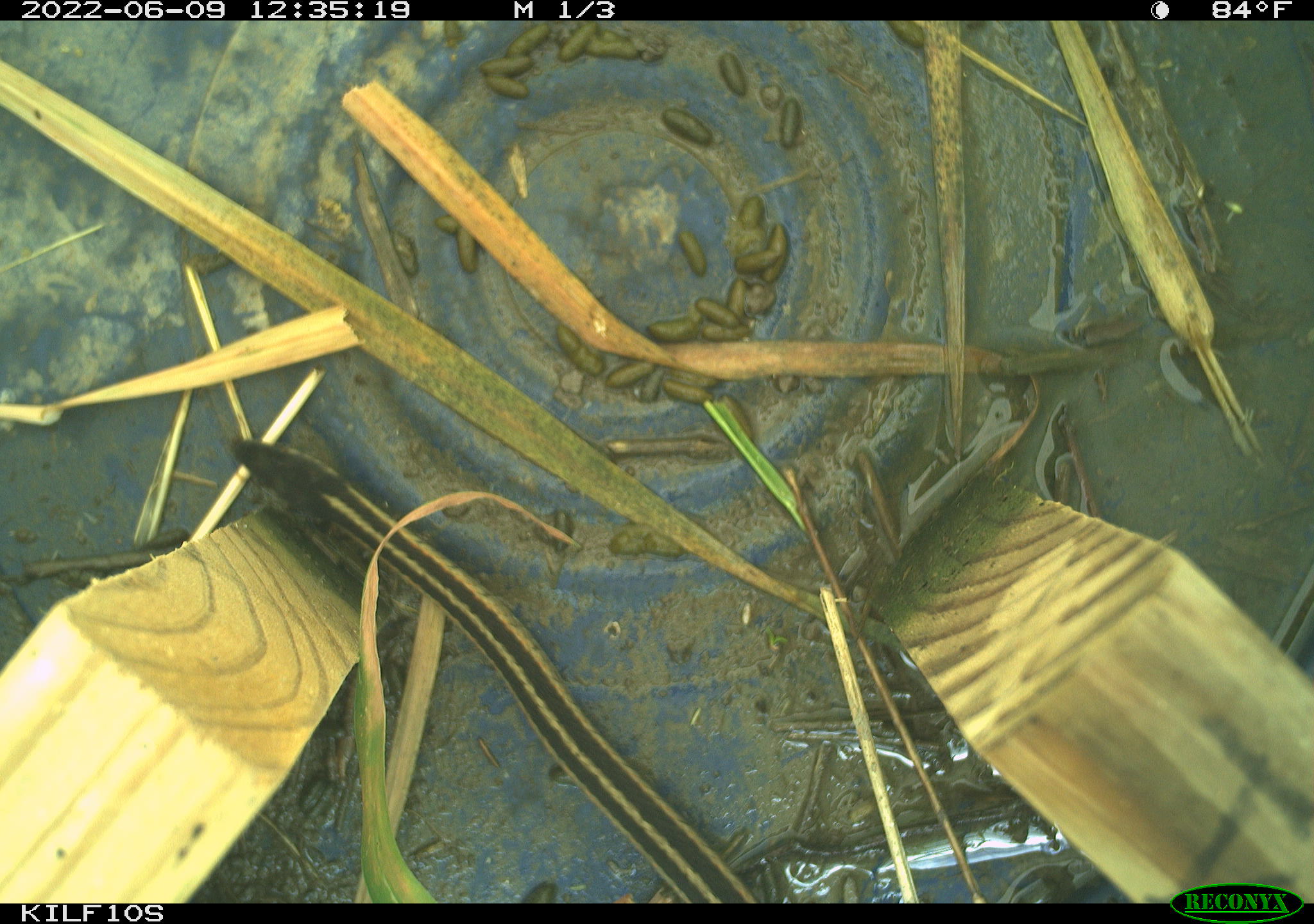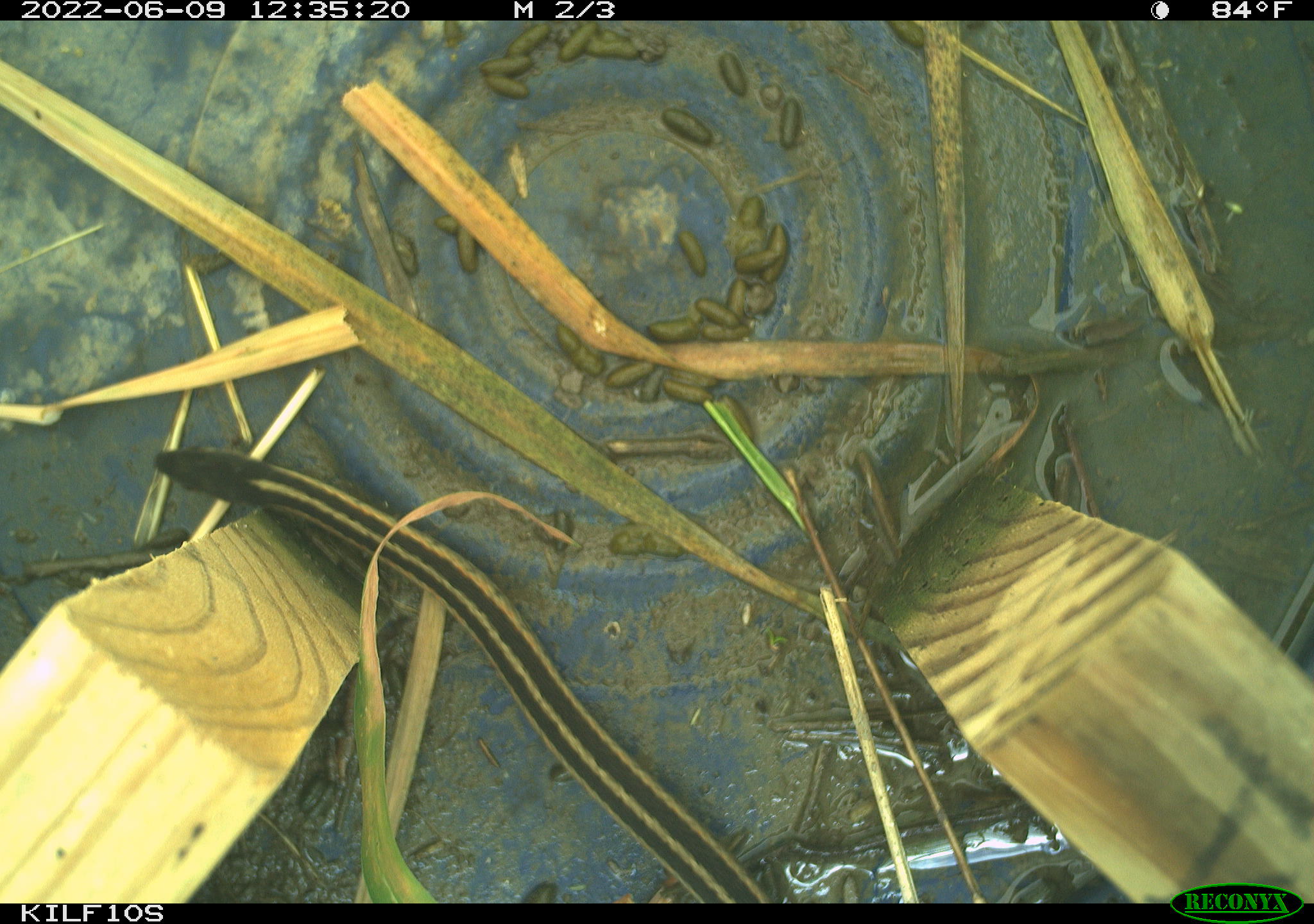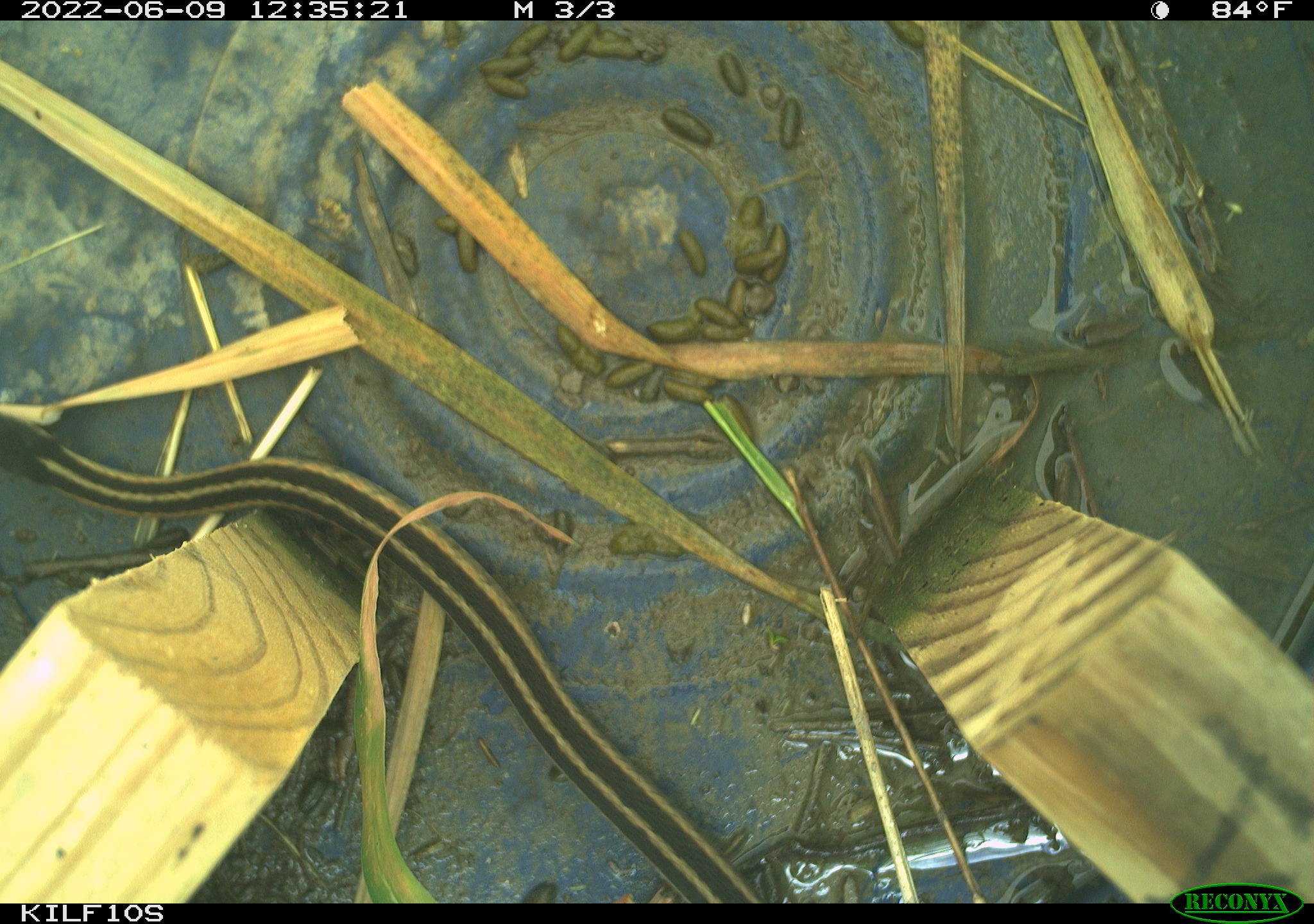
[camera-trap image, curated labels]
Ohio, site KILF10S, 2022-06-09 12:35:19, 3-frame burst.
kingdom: Animalia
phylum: Chordata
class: Reptilia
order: Squamata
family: Colubridae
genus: Thamnophis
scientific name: Thamnophis sirtalis sirtalis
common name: eastern gartersnake